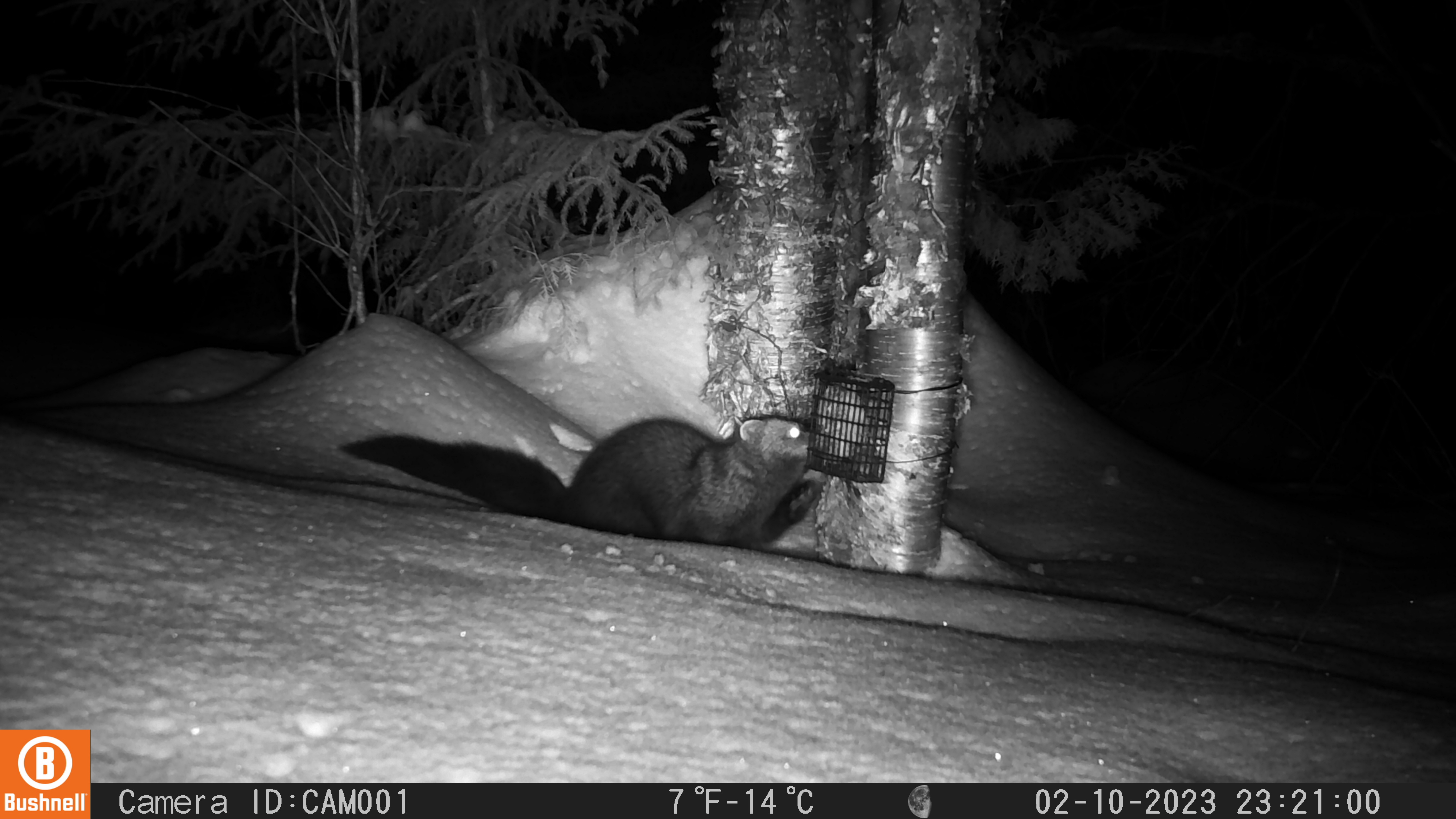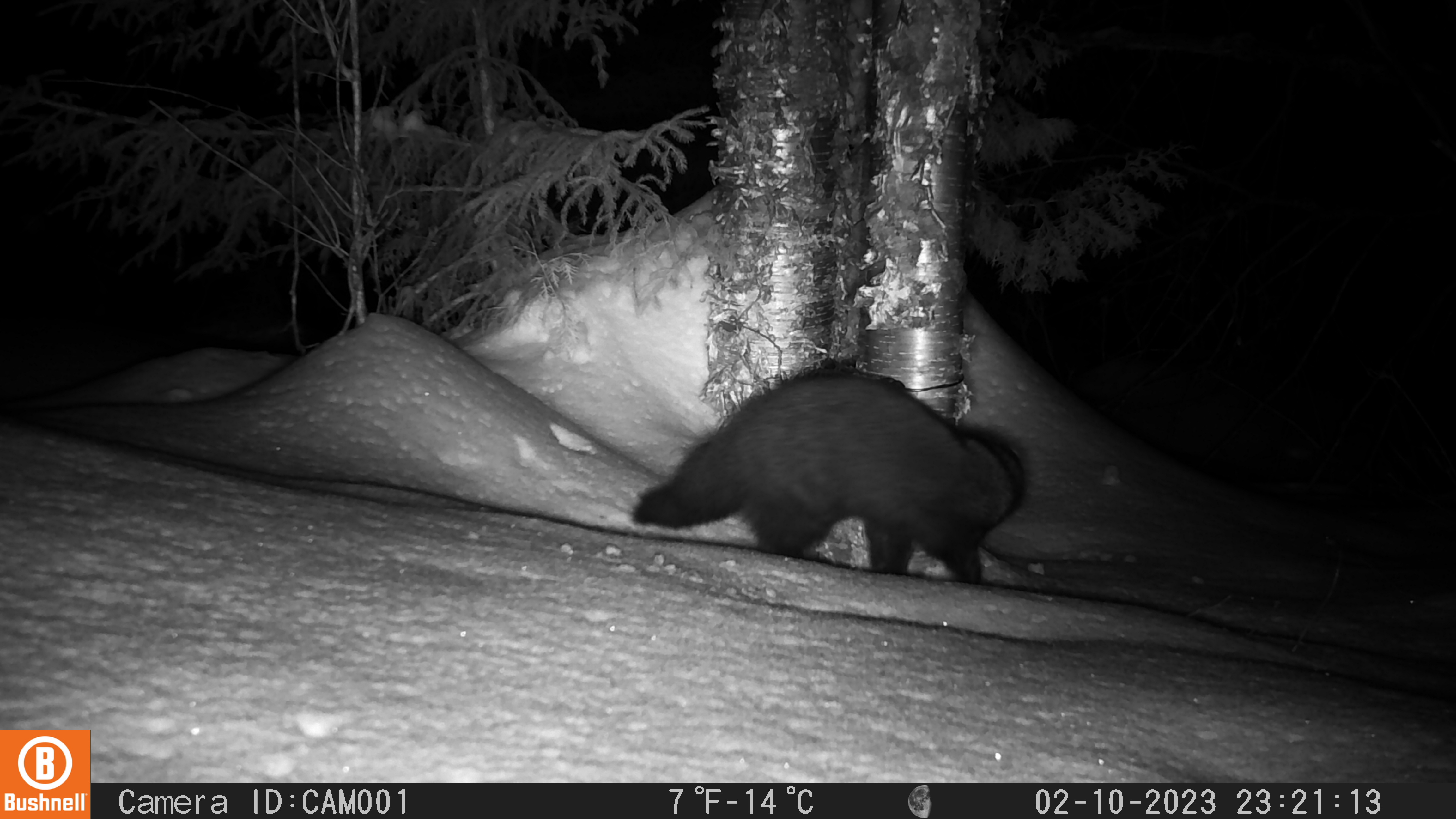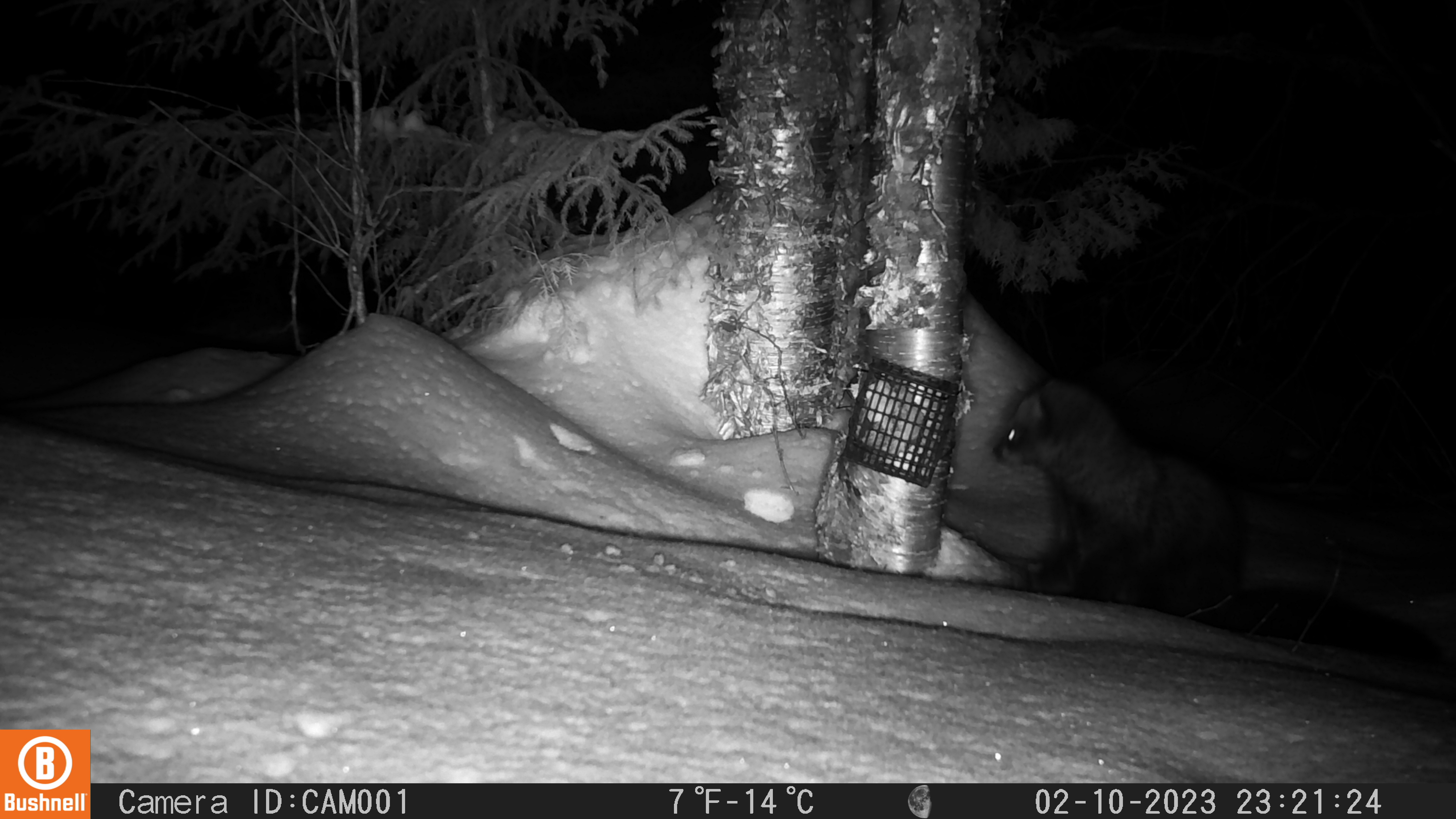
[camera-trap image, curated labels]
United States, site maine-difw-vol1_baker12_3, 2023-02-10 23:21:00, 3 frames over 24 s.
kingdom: Animalia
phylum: Chordata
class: Mammalia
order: Carnivora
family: Mustelidae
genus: Pekania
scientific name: Pekania pennanti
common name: fisher